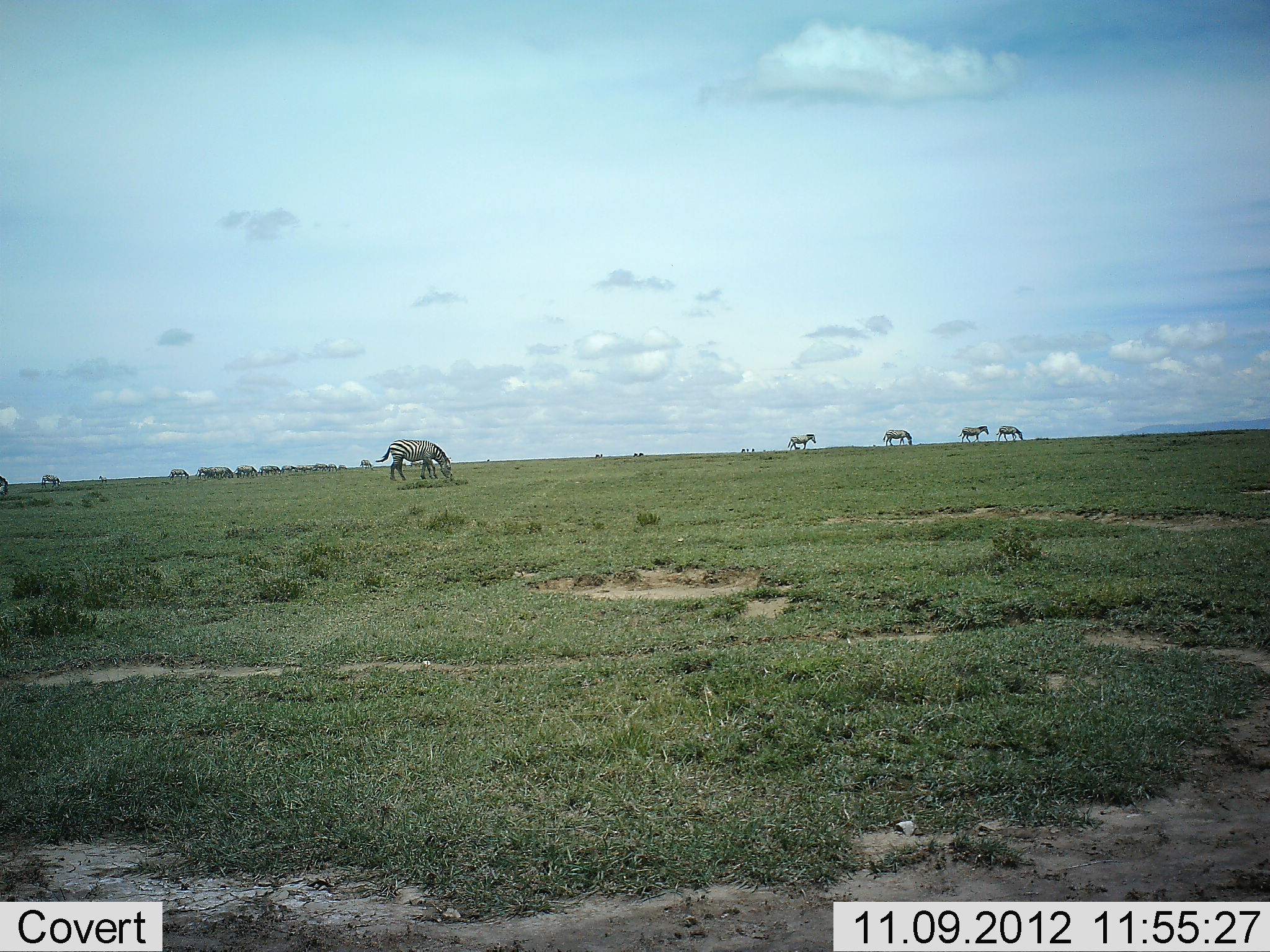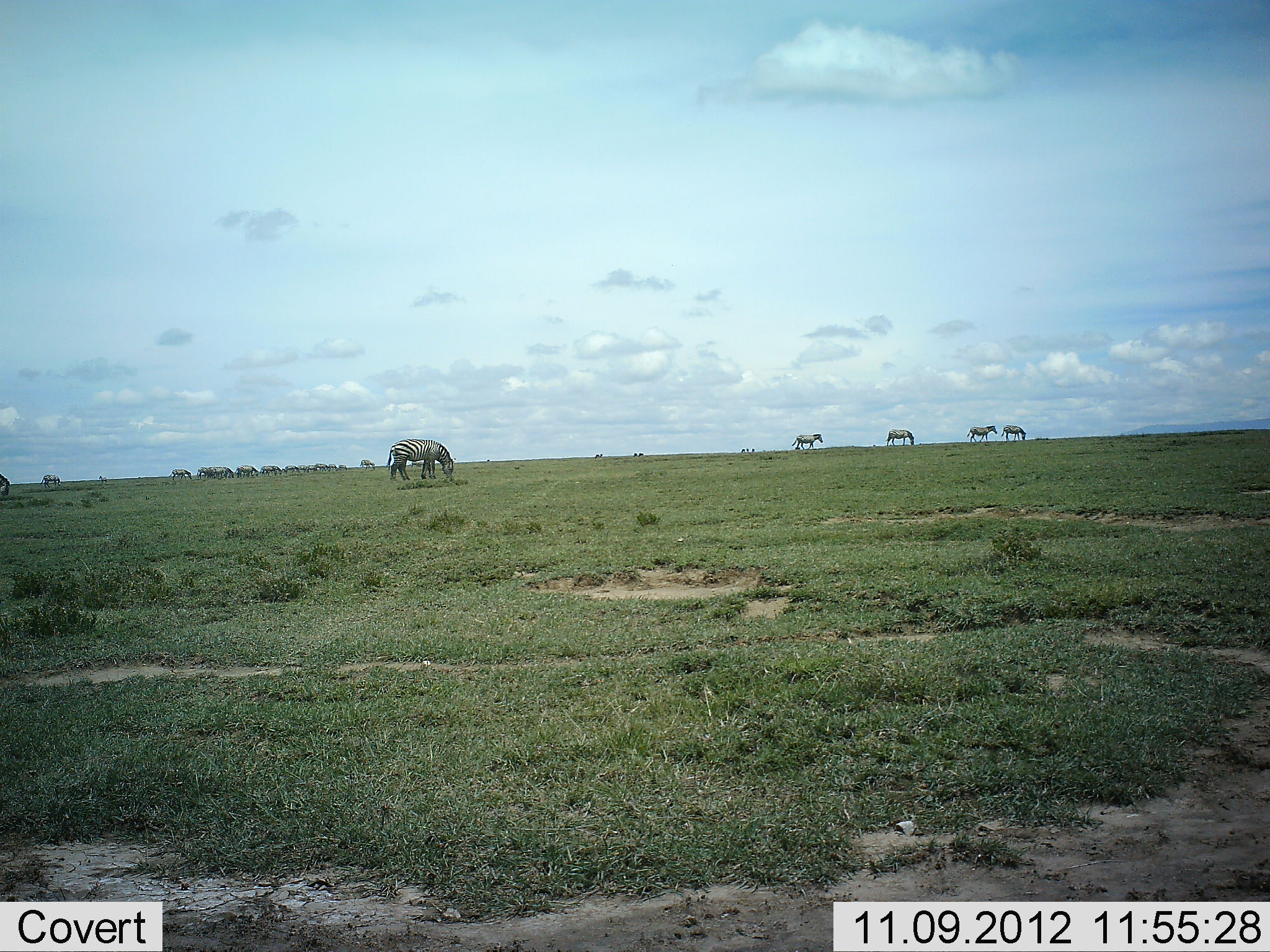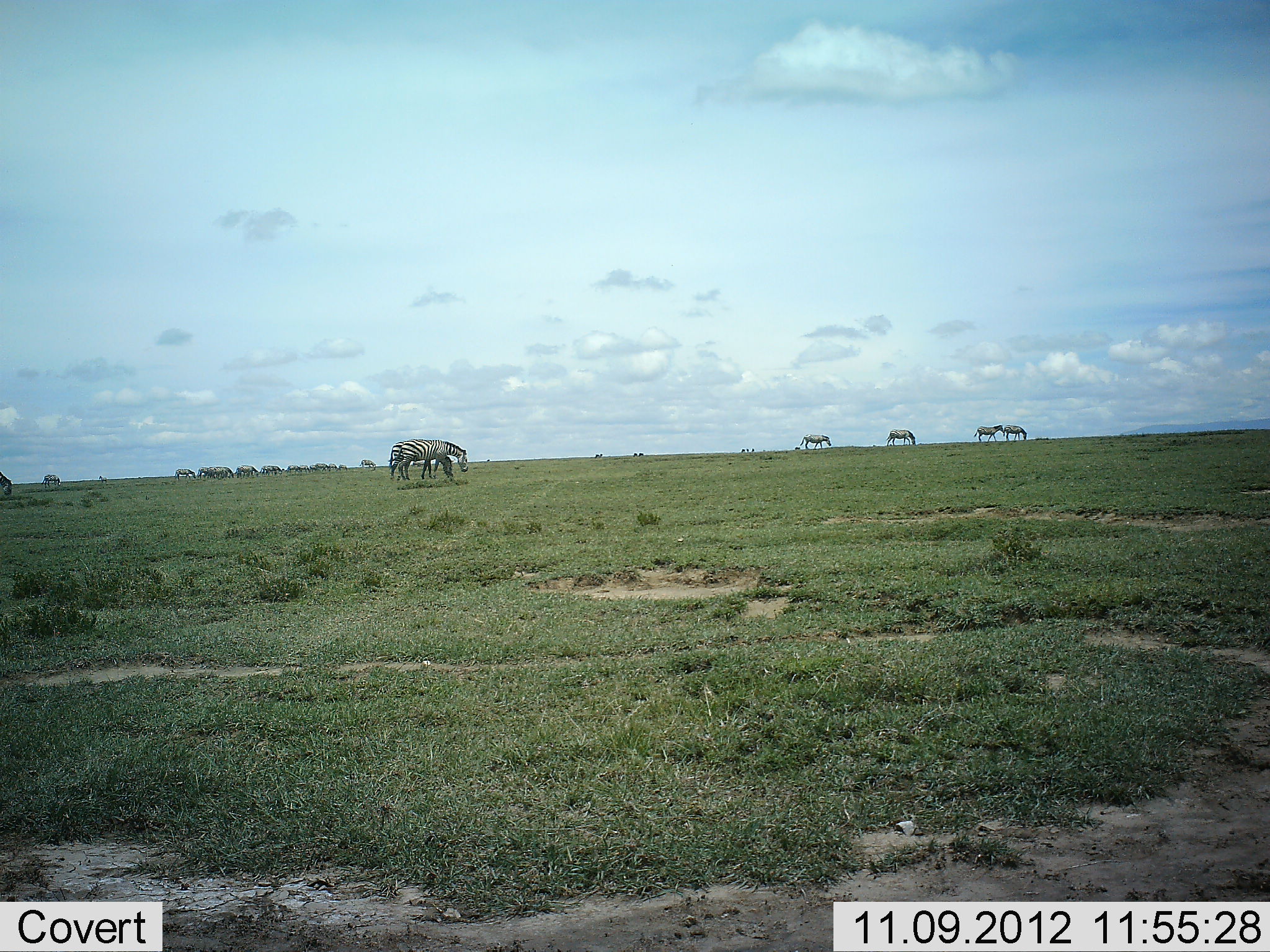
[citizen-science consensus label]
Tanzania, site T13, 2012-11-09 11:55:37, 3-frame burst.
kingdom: Animalia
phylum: Chordata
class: Mammalia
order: Perissodactyla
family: Equidae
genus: Equus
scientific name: Equus quagga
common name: plains zebra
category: zebra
Zebra (plains zebra) (Equus quagga), count 11-50. Behavior (volunteer vote fractions): standing 60%, resting 0%, moving 50%, interacting 0%. Young present (vote fraction): 0%. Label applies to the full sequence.